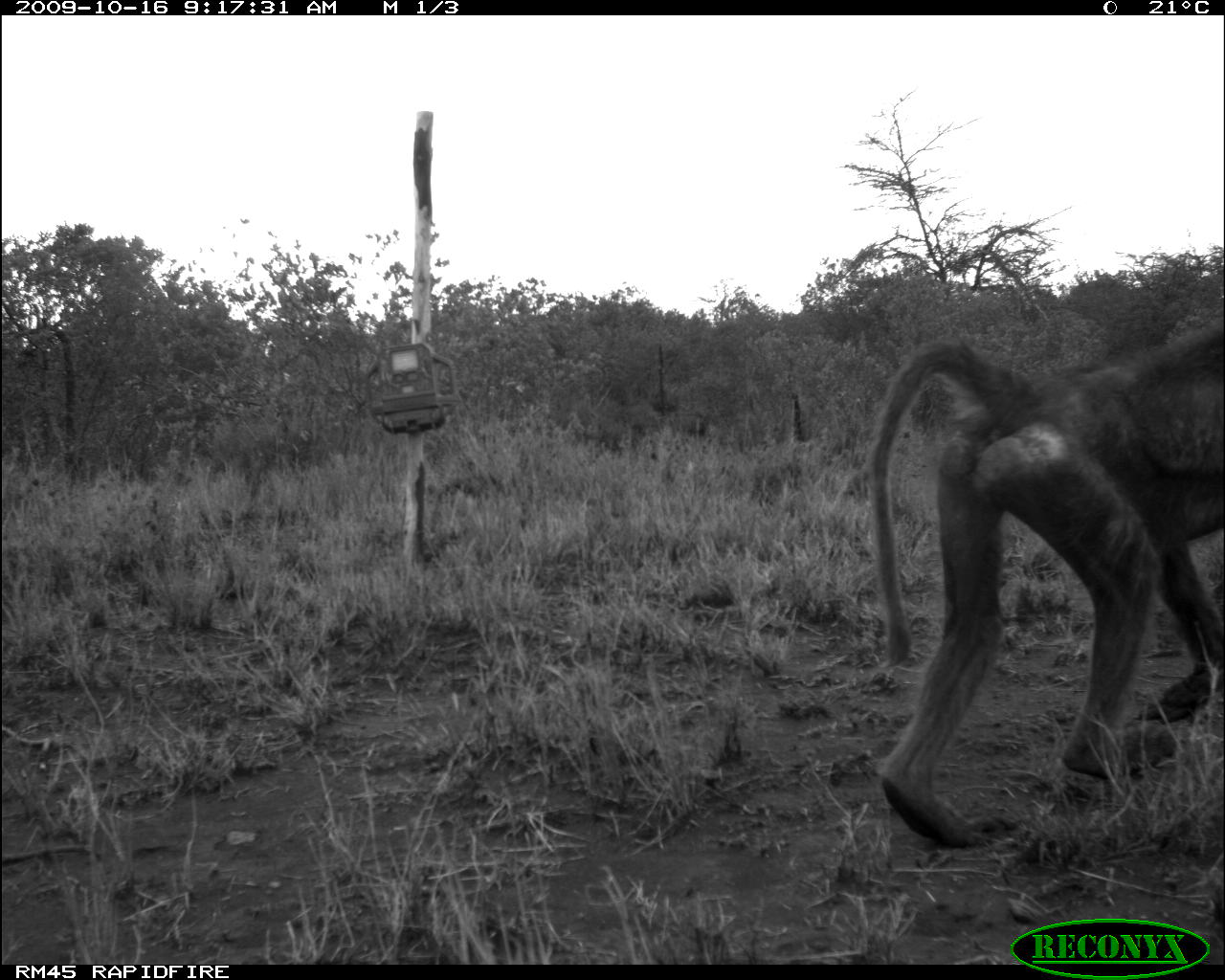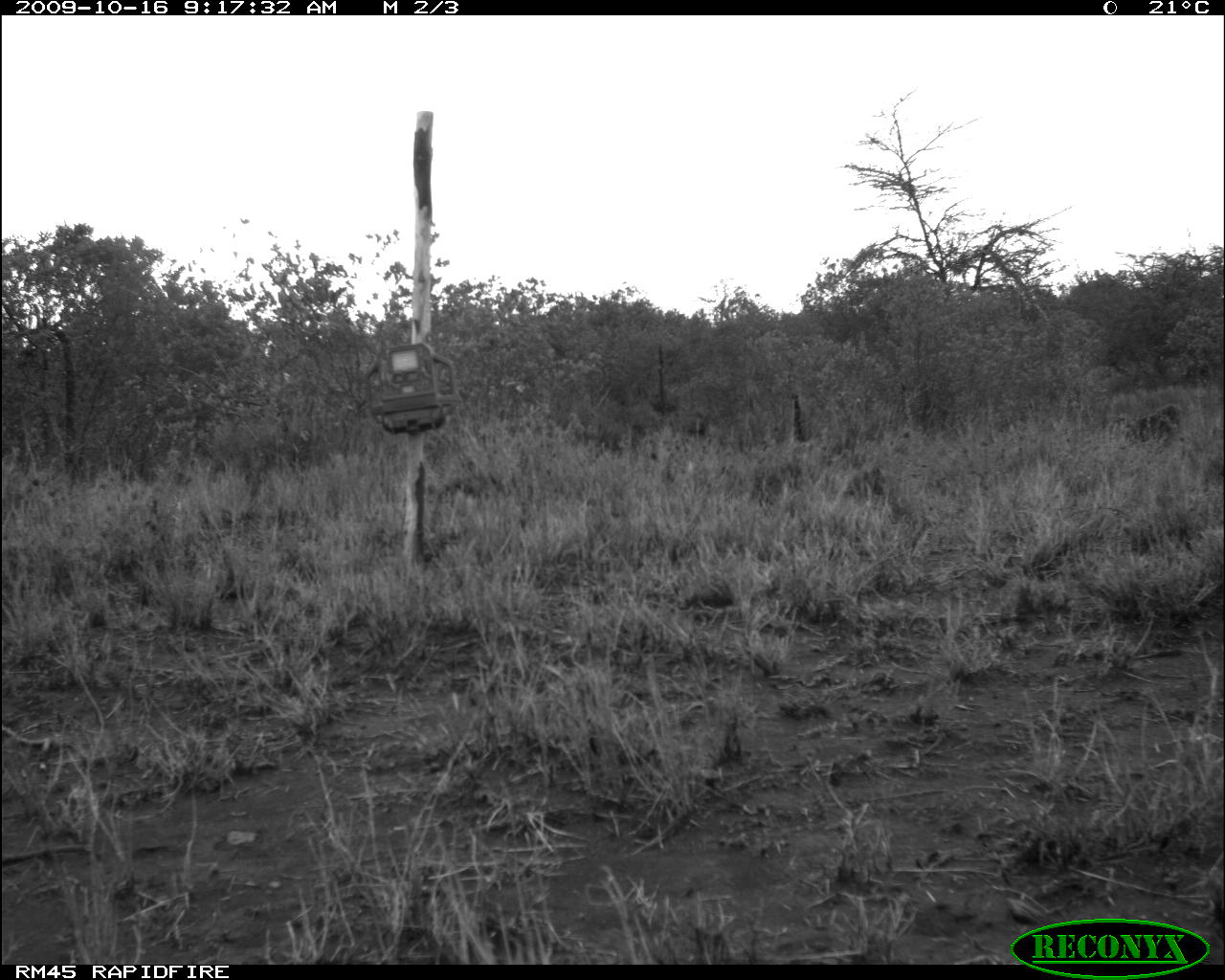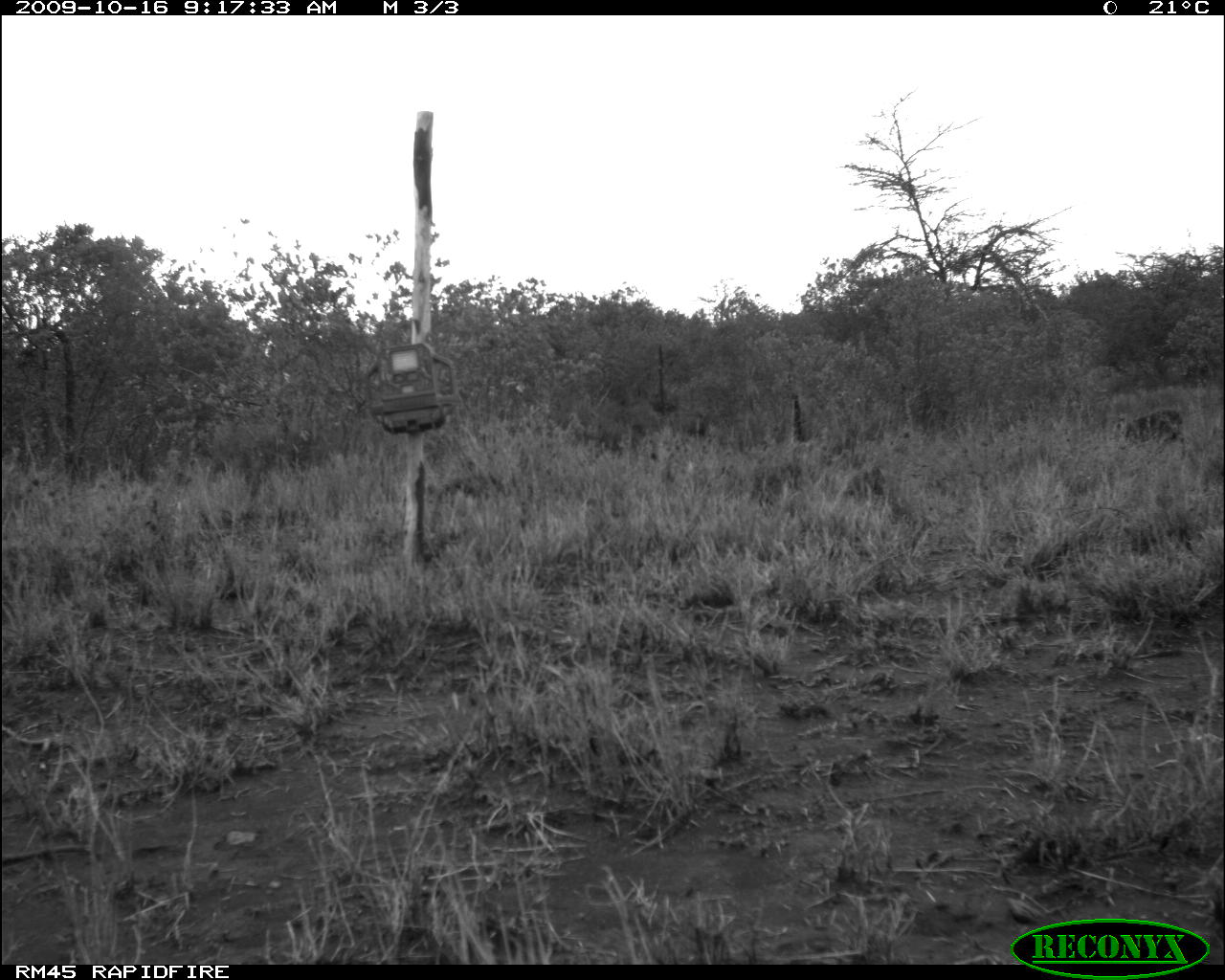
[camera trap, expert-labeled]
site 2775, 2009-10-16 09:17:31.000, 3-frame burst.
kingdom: Animalia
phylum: Chordata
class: Mammalia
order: Primates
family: Cercopithecidae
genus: Papio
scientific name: Papio anubis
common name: olive baboon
Papio anubis (olive baboon), count 1.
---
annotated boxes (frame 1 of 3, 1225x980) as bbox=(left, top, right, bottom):
papio anubis: bbox=(868, 322, 1225, 844)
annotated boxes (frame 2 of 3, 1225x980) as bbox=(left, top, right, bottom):
papio anubis: bbox=(1134, 405, 1181, 440)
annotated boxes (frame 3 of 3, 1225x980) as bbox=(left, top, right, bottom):
papio anubis: bbox=(1127, 410, 1182, 438)